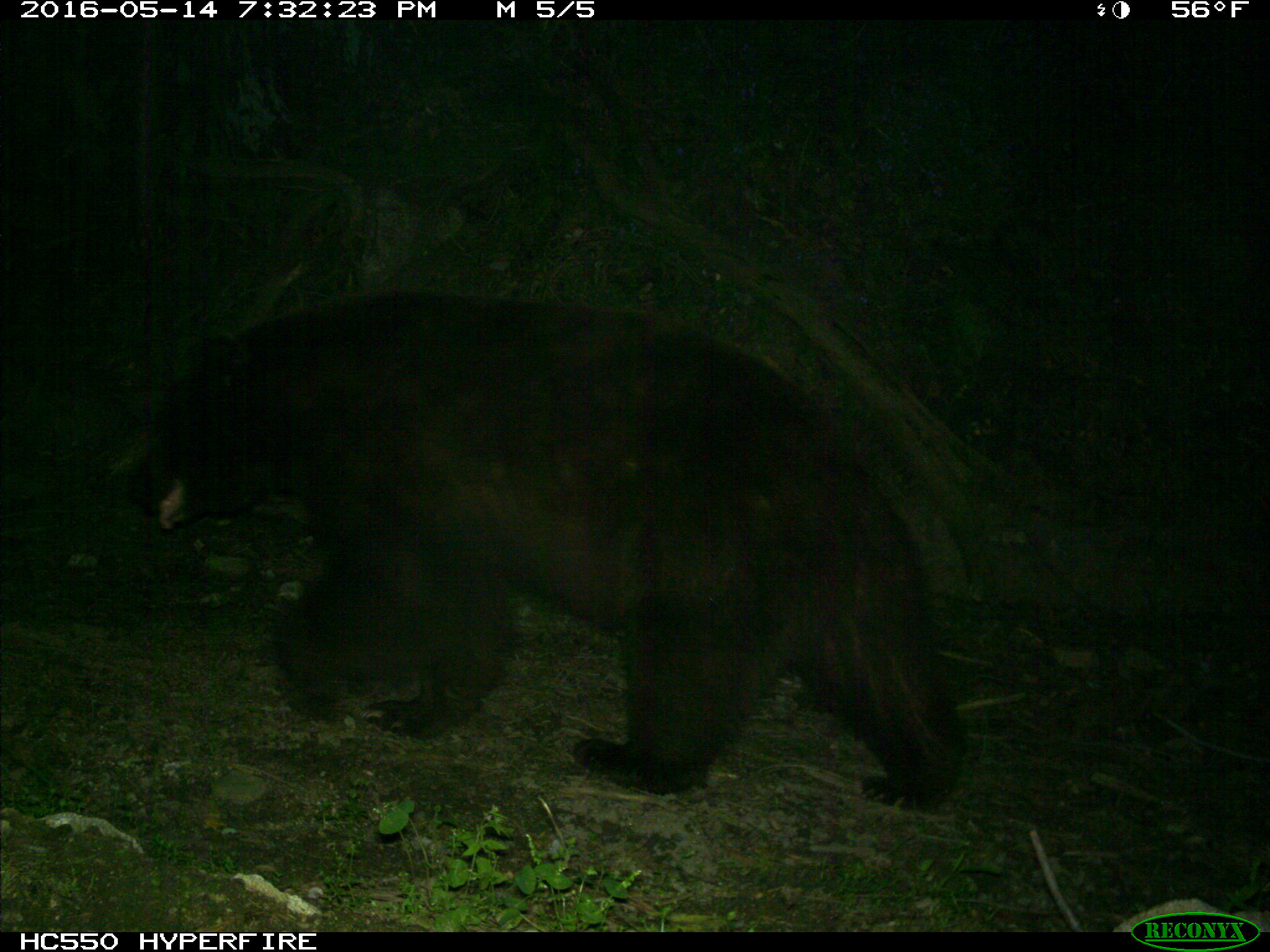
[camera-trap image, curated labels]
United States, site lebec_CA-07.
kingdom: Animalia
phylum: Chordata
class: Mammalia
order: Carnivora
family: Ursidae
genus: Ursus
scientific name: Ursus americanus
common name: american black bear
Ursus americanus (american black bear).